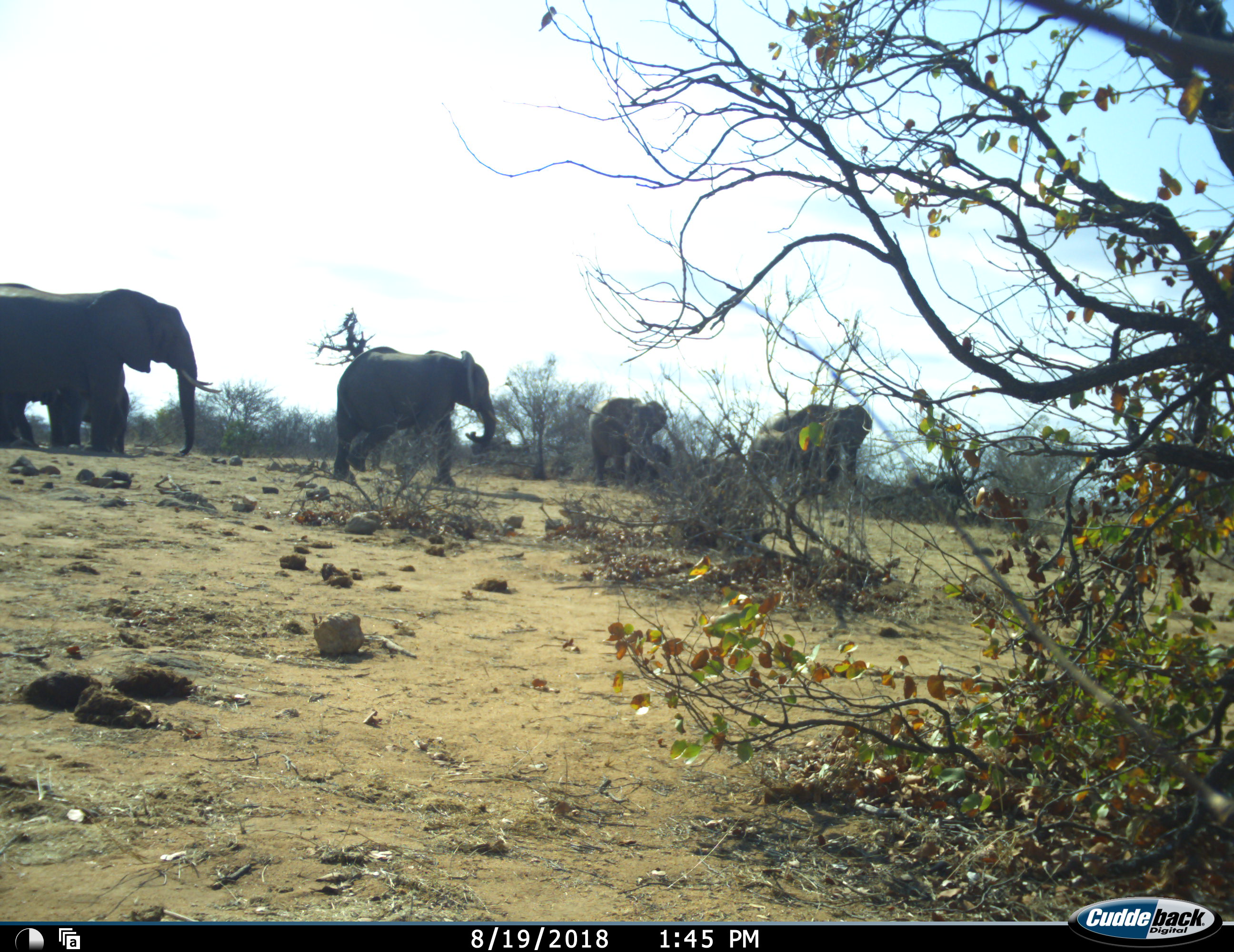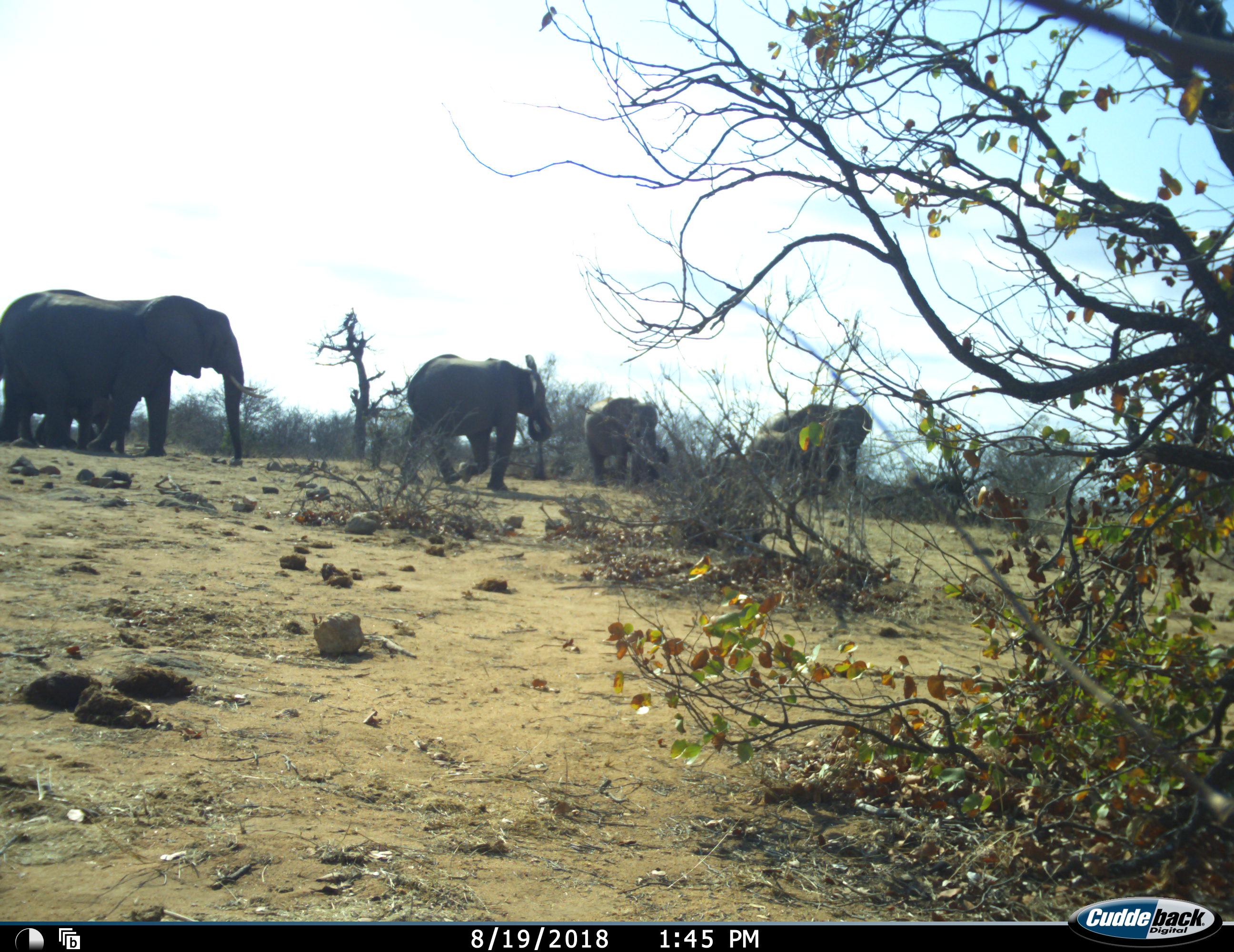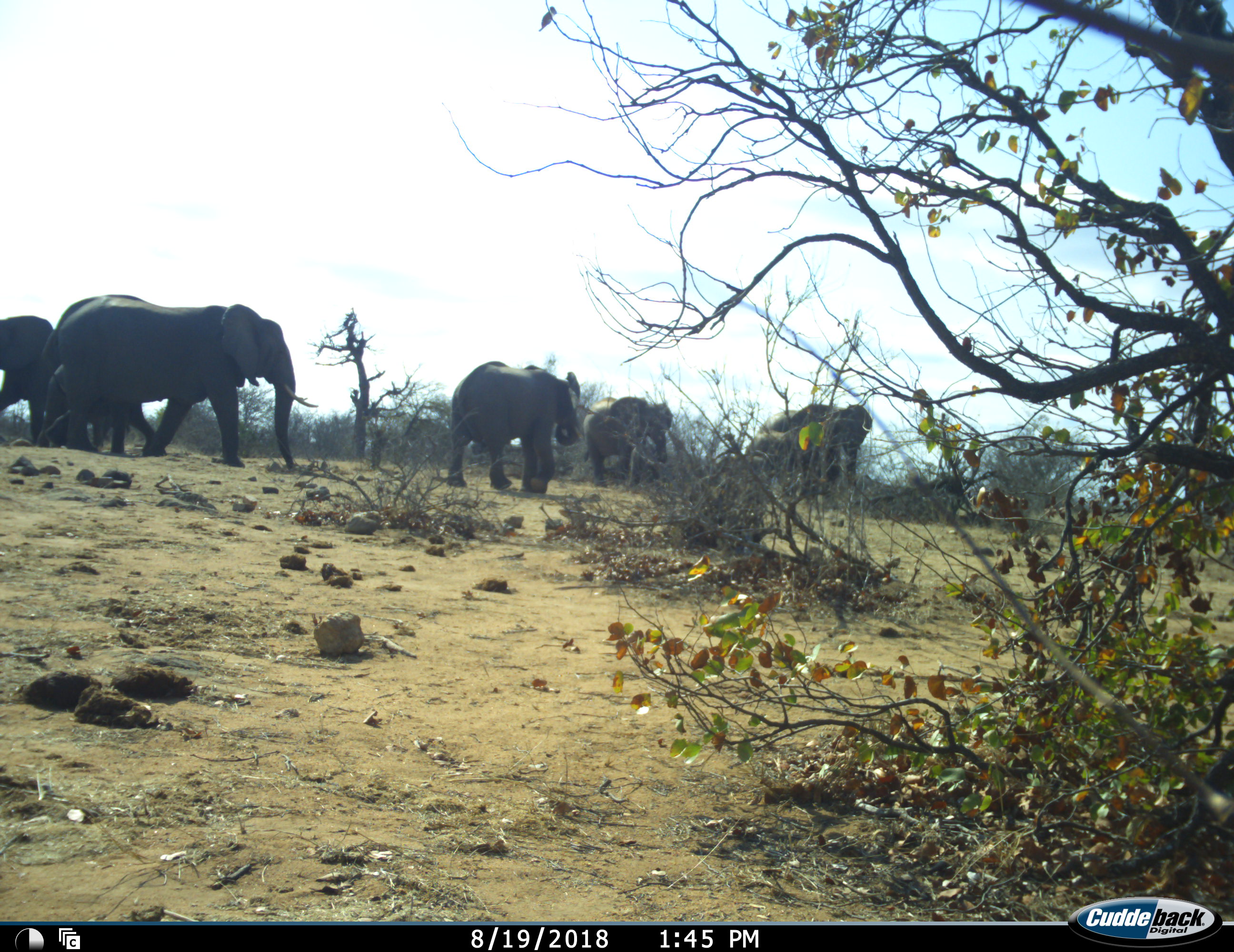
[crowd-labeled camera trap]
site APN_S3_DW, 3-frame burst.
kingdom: Animalia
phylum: Chordata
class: Mammalia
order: Proboscidea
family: Elephantidae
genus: Loxodonta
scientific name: Loxodonta africana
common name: african bush elephant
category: elephant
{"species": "elephant (african bush elephant) (Loxodonta africana)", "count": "6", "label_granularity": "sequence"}